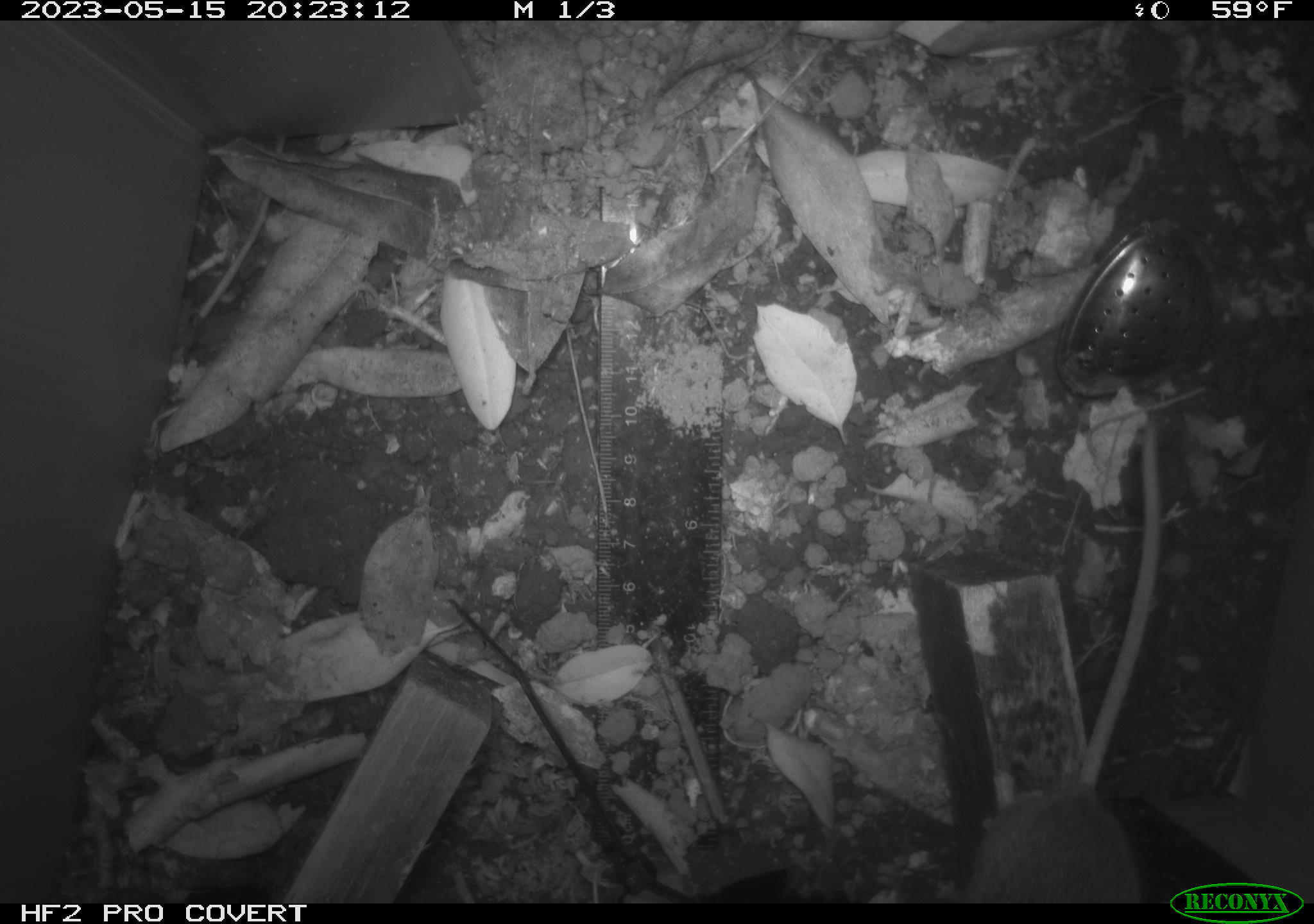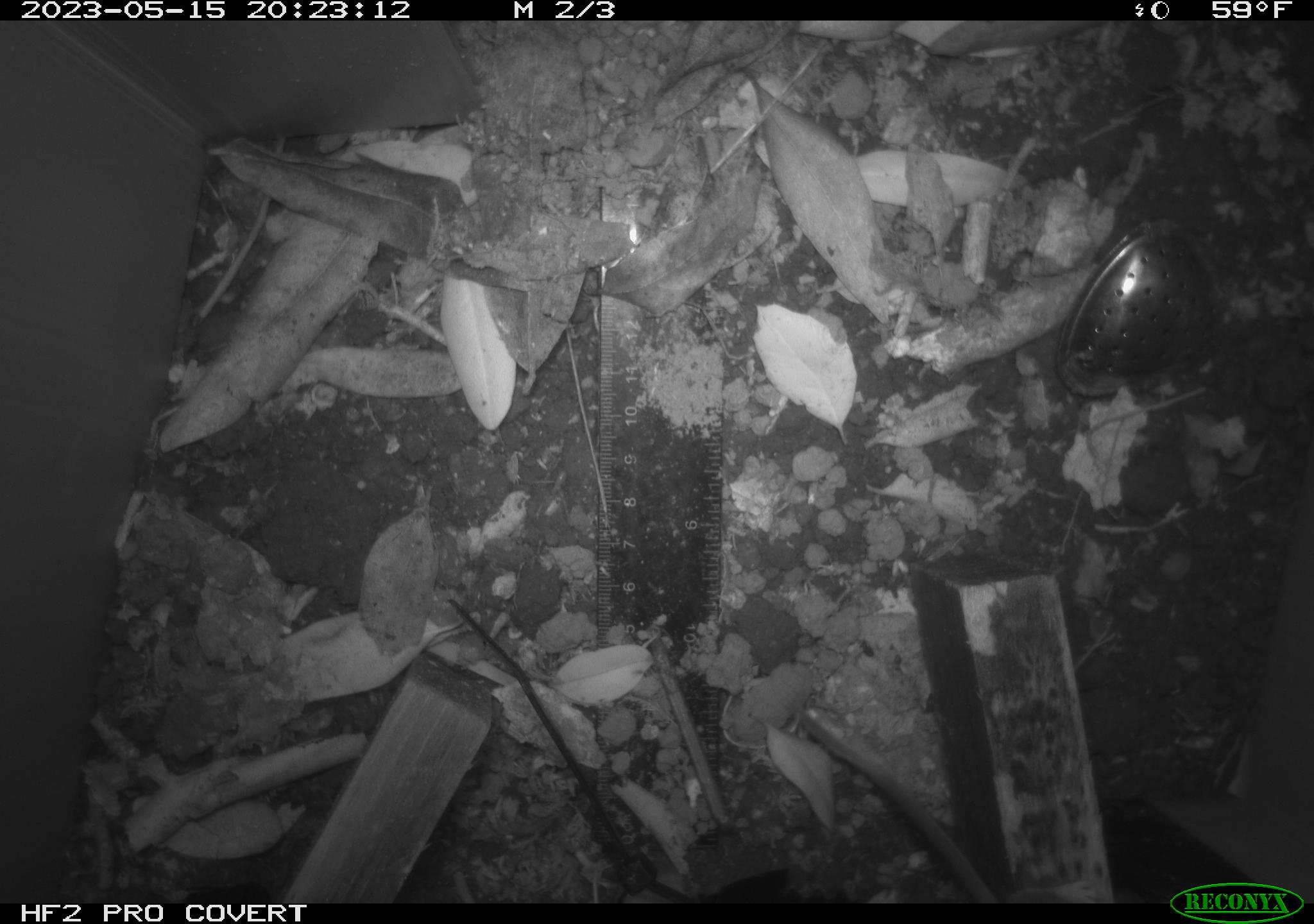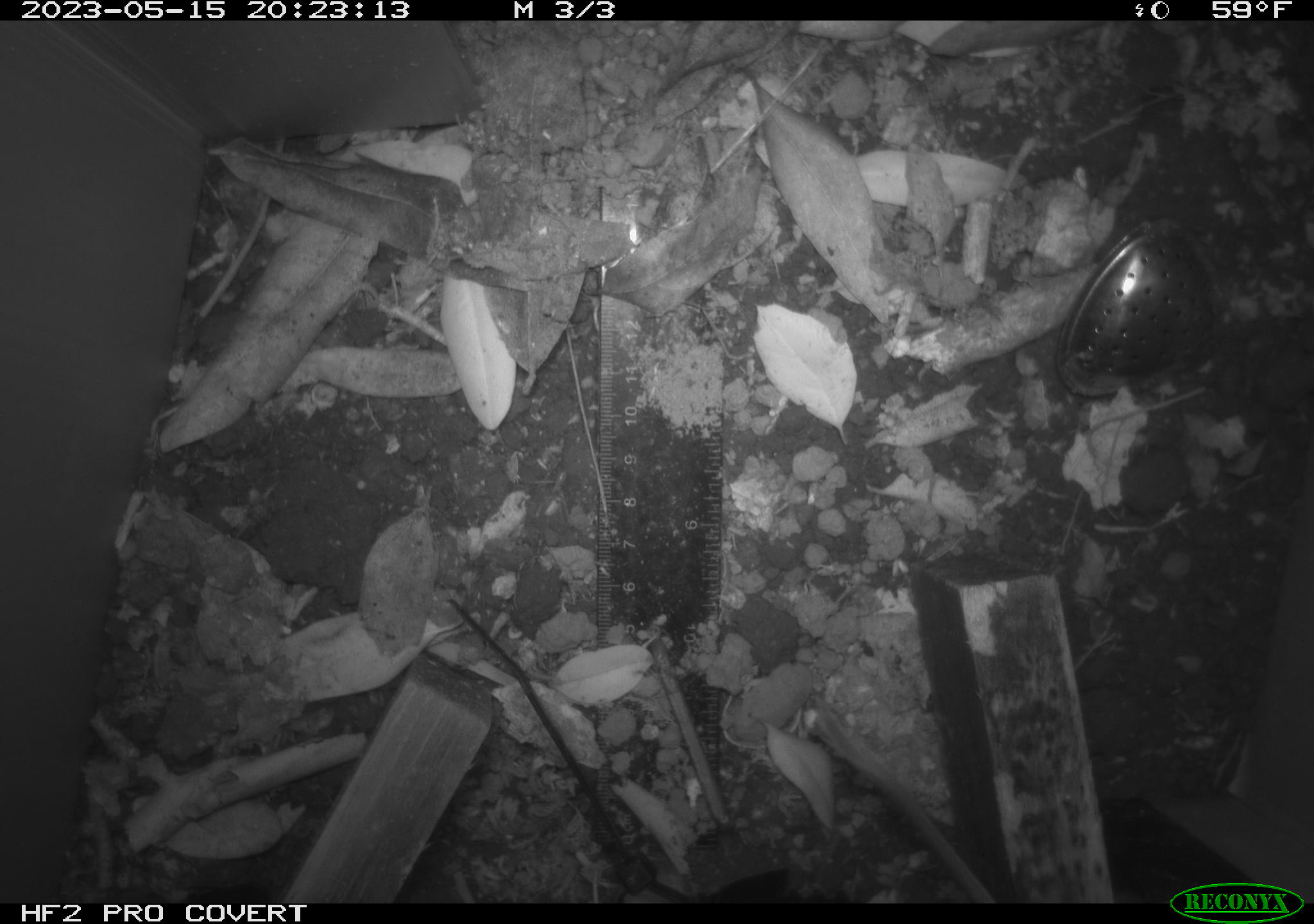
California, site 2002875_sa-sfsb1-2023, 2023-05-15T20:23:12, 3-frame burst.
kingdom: Animalia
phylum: Chordata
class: Mammalia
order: Rodentia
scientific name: Rodentia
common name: mouse species